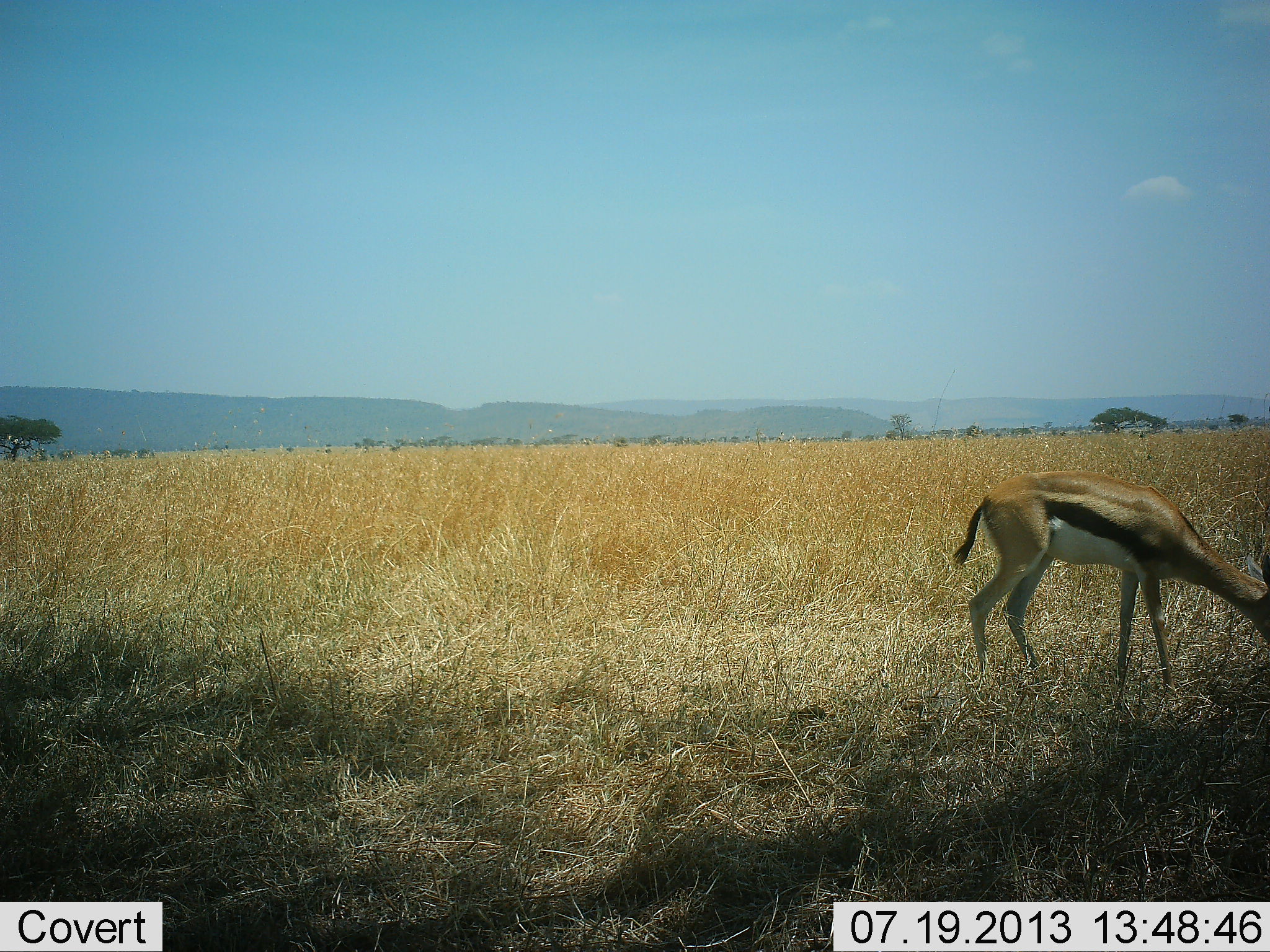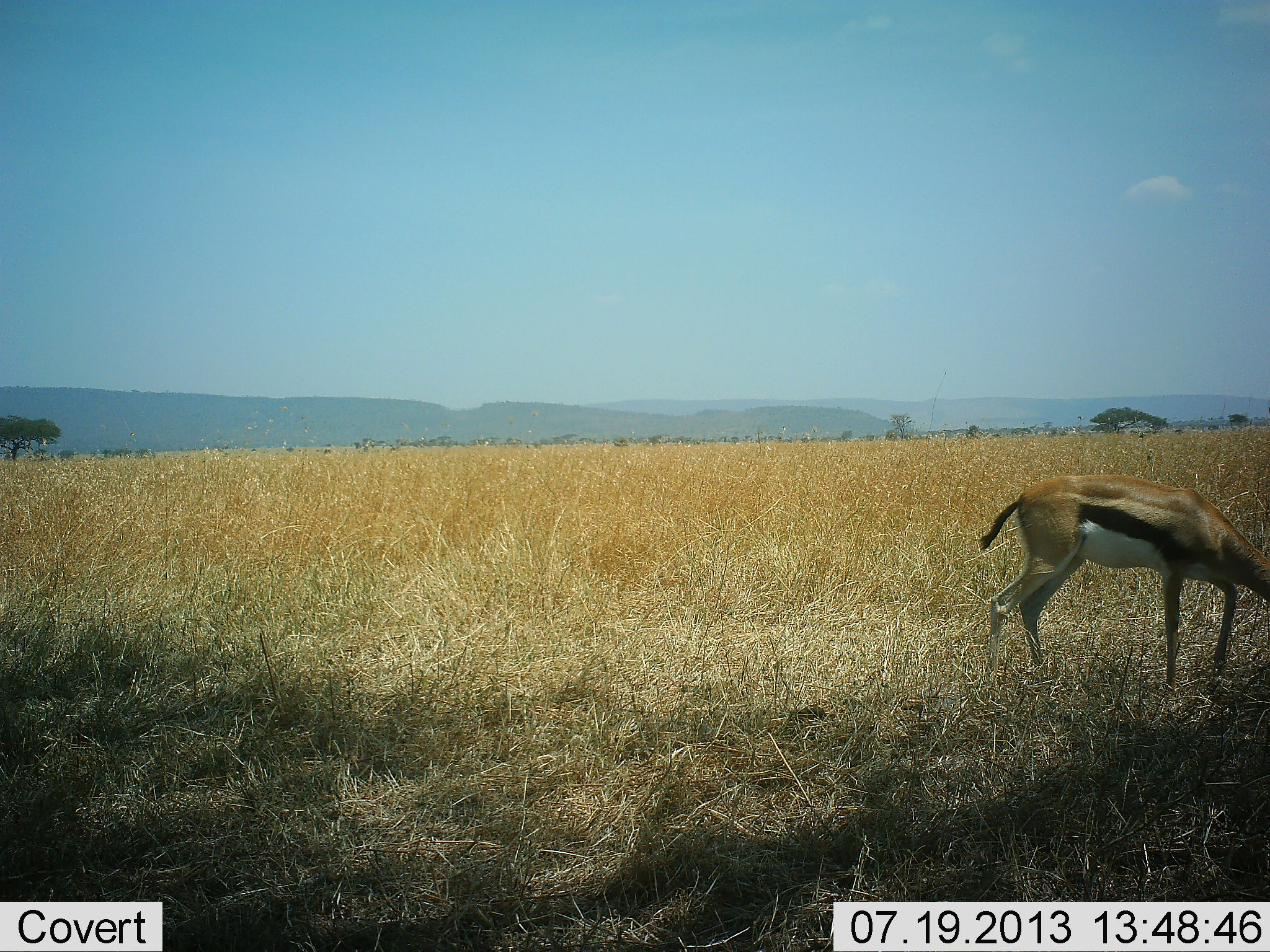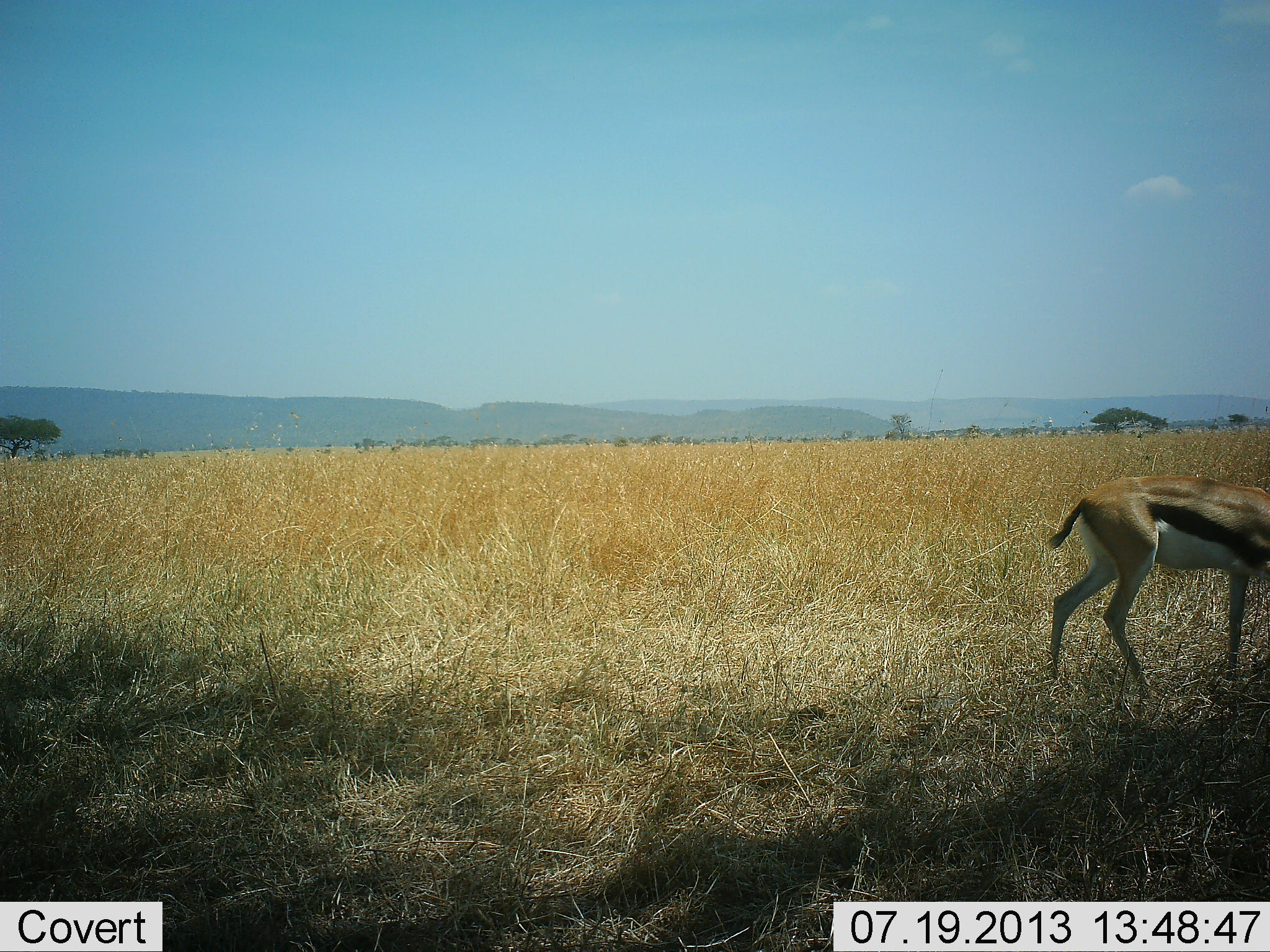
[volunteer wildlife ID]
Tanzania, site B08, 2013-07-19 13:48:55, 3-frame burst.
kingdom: Animalia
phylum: Chordata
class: Mammalia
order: Artiodactyla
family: Bovidae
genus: Eudorcas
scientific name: Eudorcas thomsonii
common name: thomson's gazelle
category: gazellethomsons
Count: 1.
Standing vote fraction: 20%.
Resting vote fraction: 0%.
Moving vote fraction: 30%.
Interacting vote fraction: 0%.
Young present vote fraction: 0%.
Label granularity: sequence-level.